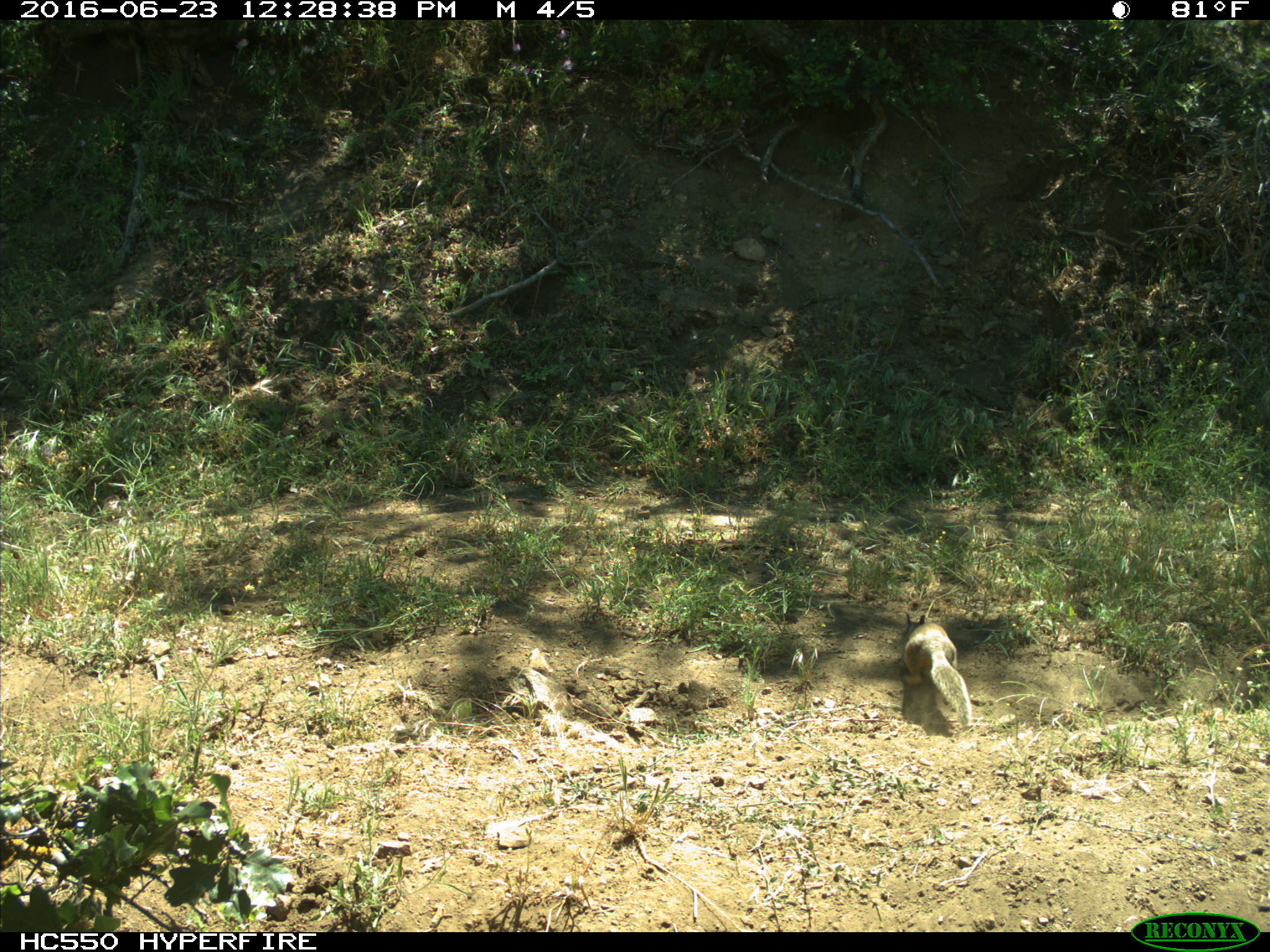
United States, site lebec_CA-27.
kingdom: Animalia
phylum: Chordata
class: Mammalia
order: Rodentia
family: Sciuridae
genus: Otospermophilus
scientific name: Otospermophilus beecheyi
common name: california ground squirrel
Otospermophilus beecheyi (california ground squirrel).